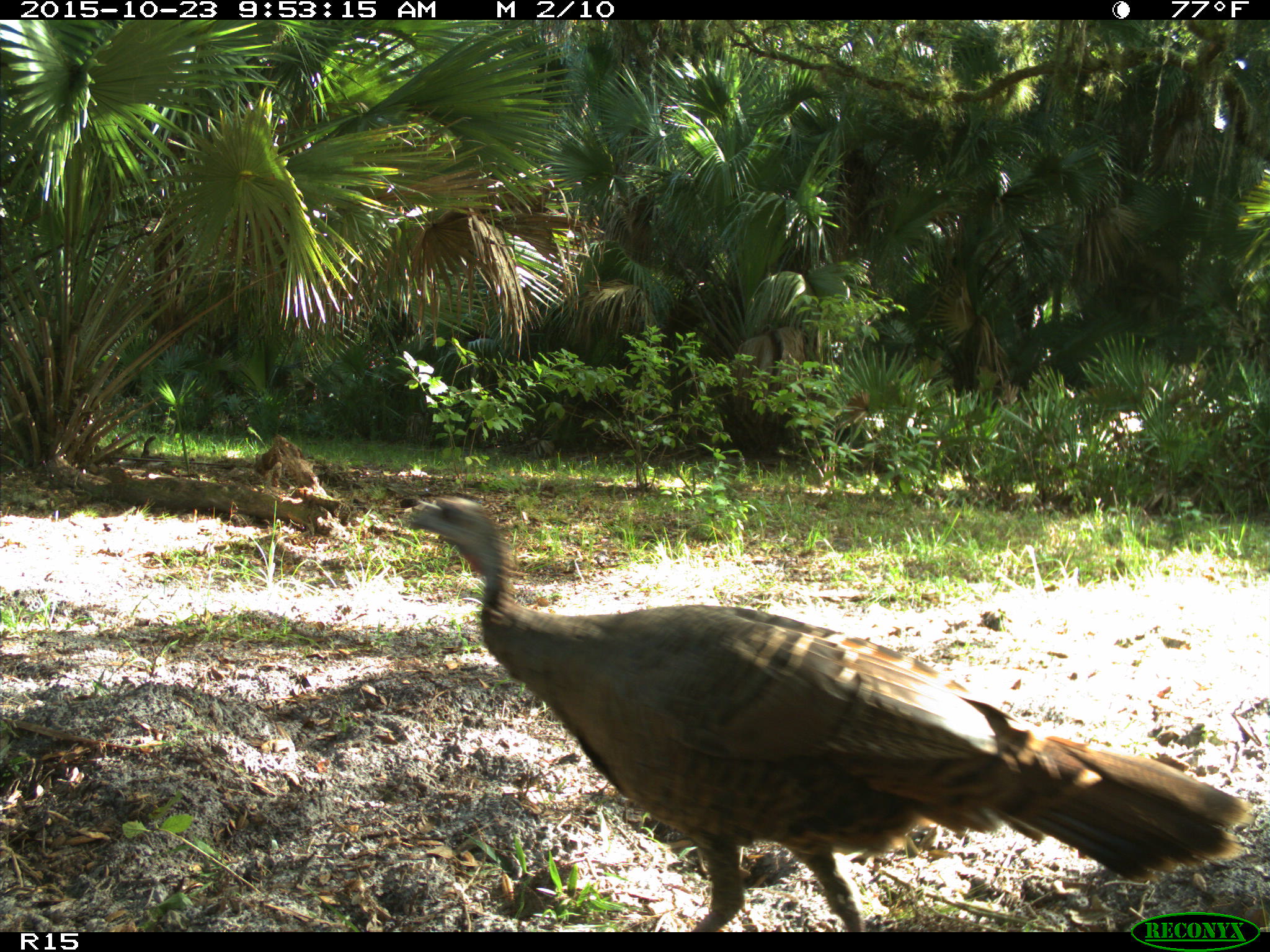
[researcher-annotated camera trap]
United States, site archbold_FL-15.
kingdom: Animalia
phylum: Chordata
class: Aves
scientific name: Aves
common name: birds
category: unidentified bird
Unidentified bird (birds) (Aves).